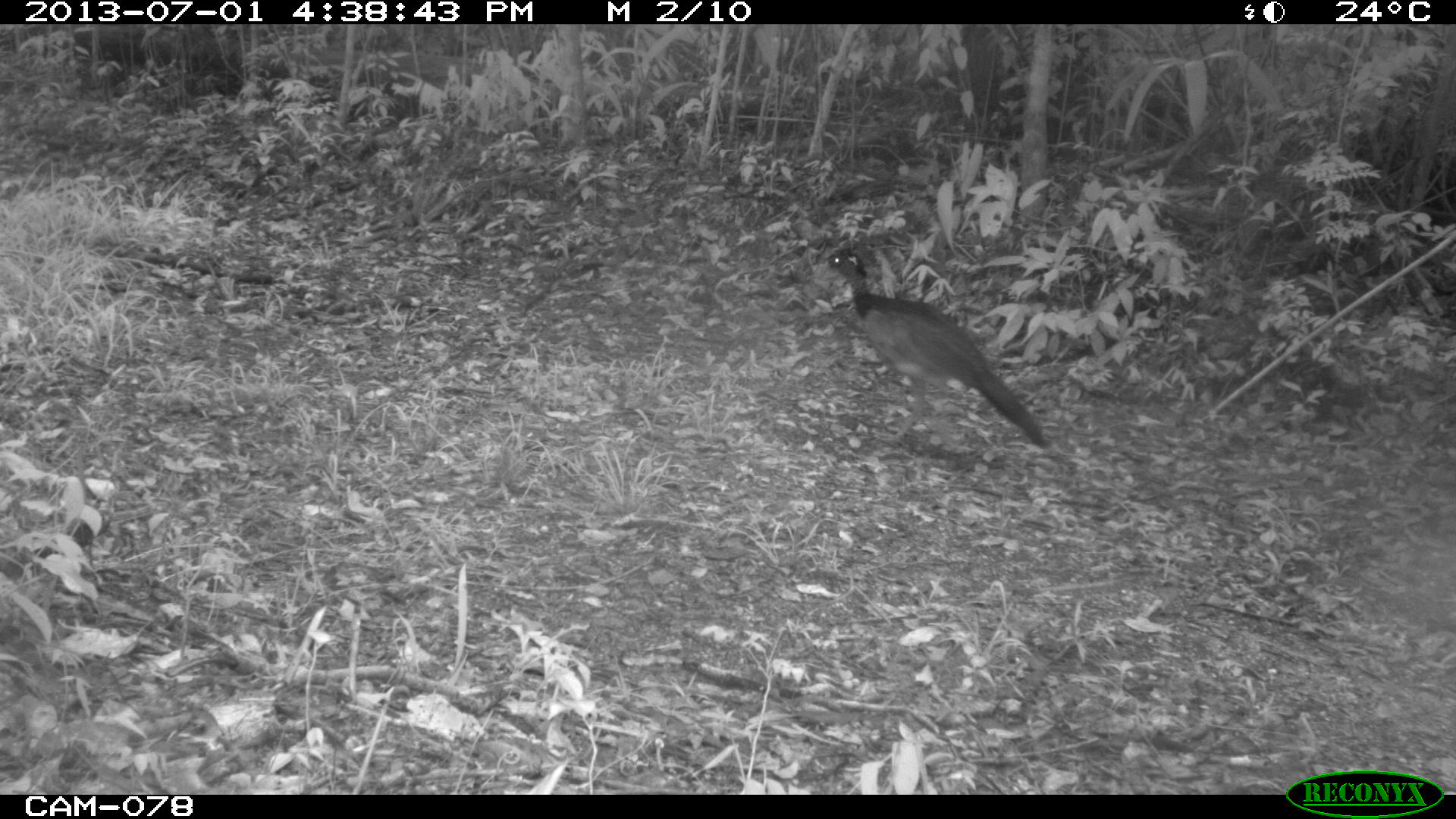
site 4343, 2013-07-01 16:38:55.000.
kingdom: Animalia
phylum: Chordata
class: Aves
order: Galliformes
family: Cracidae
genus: Crax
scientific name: Crax rubra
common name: great curassow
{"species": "Crax rubra (great curassow)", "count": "2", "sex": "female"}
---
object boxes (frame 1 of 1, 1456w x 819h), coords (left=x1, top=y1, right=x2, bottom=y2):
crax rubra: (left=813, top=243, right=1047, bottom=447)